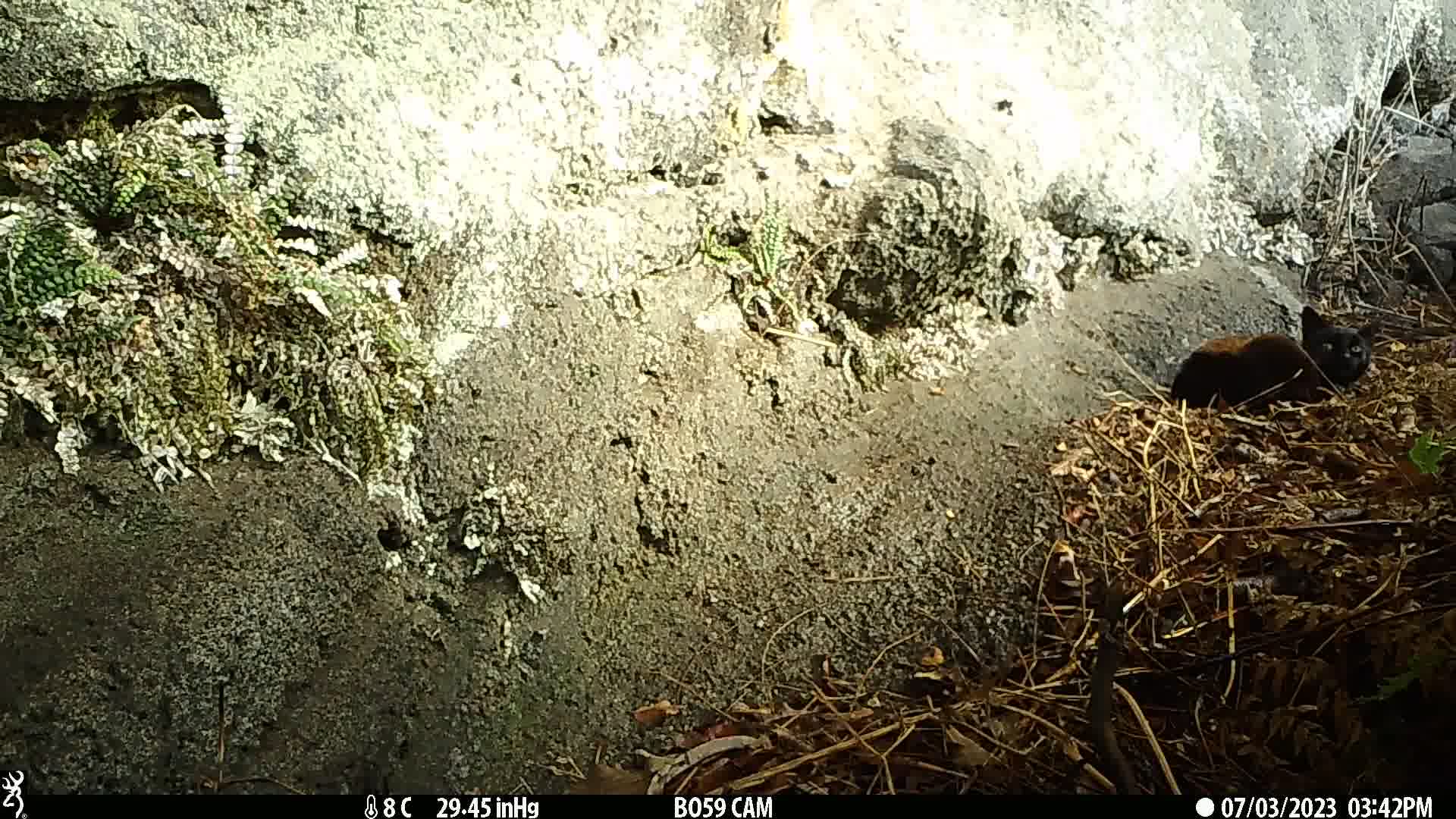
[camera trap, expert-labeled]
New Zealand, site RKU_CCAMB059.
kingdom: Animalia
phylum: Chordata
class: Mammalia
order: Carnivora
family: Felidae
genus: Felis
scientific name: Felis catus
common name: domestic cat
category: cat